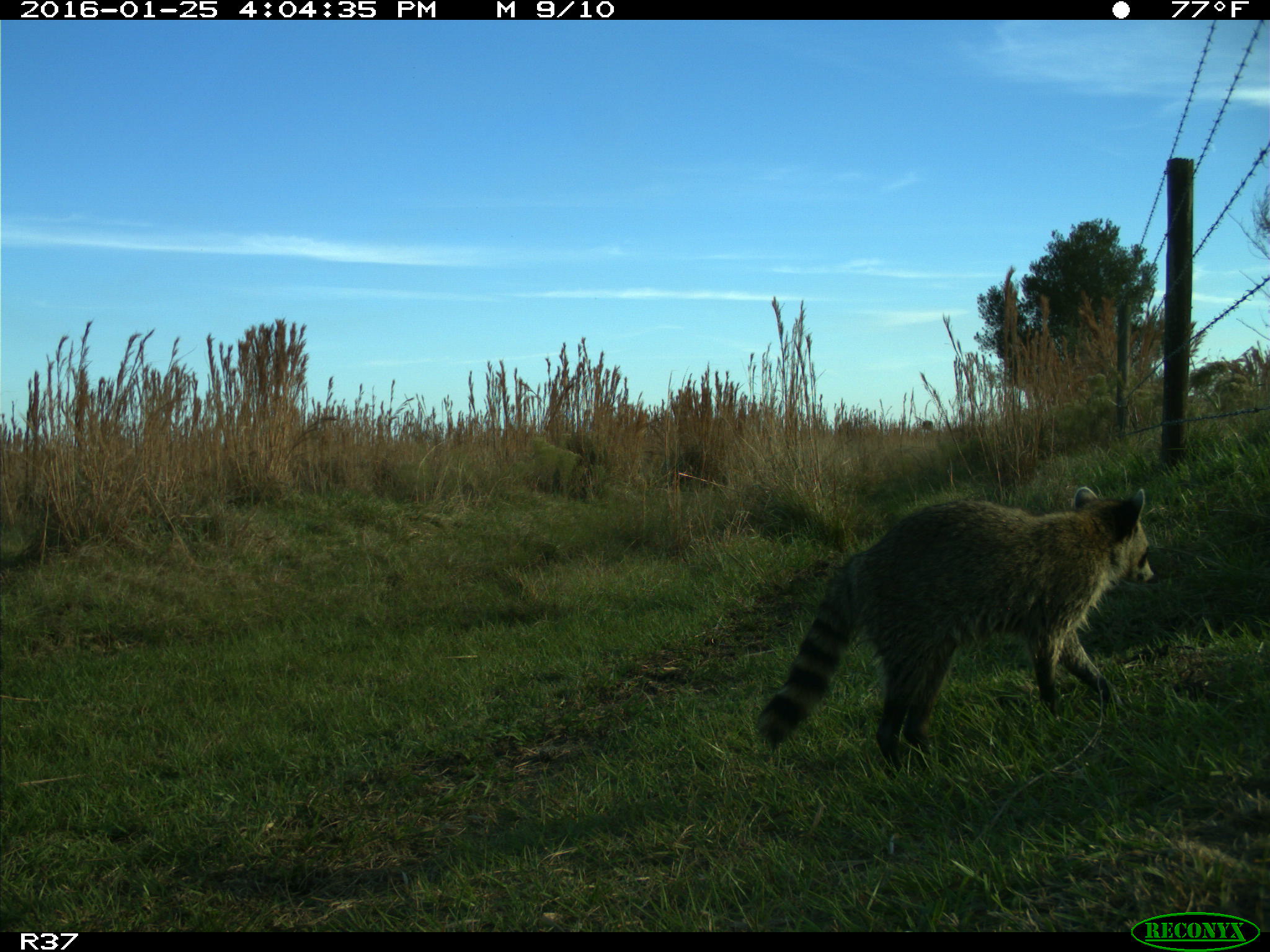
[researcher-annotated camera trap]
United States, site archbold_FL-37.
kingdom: Animalia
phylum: Chordata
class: Mammalia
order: Carnivora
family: Procyonidae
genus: Procyon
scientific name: Procyon lotor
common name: common raccoon